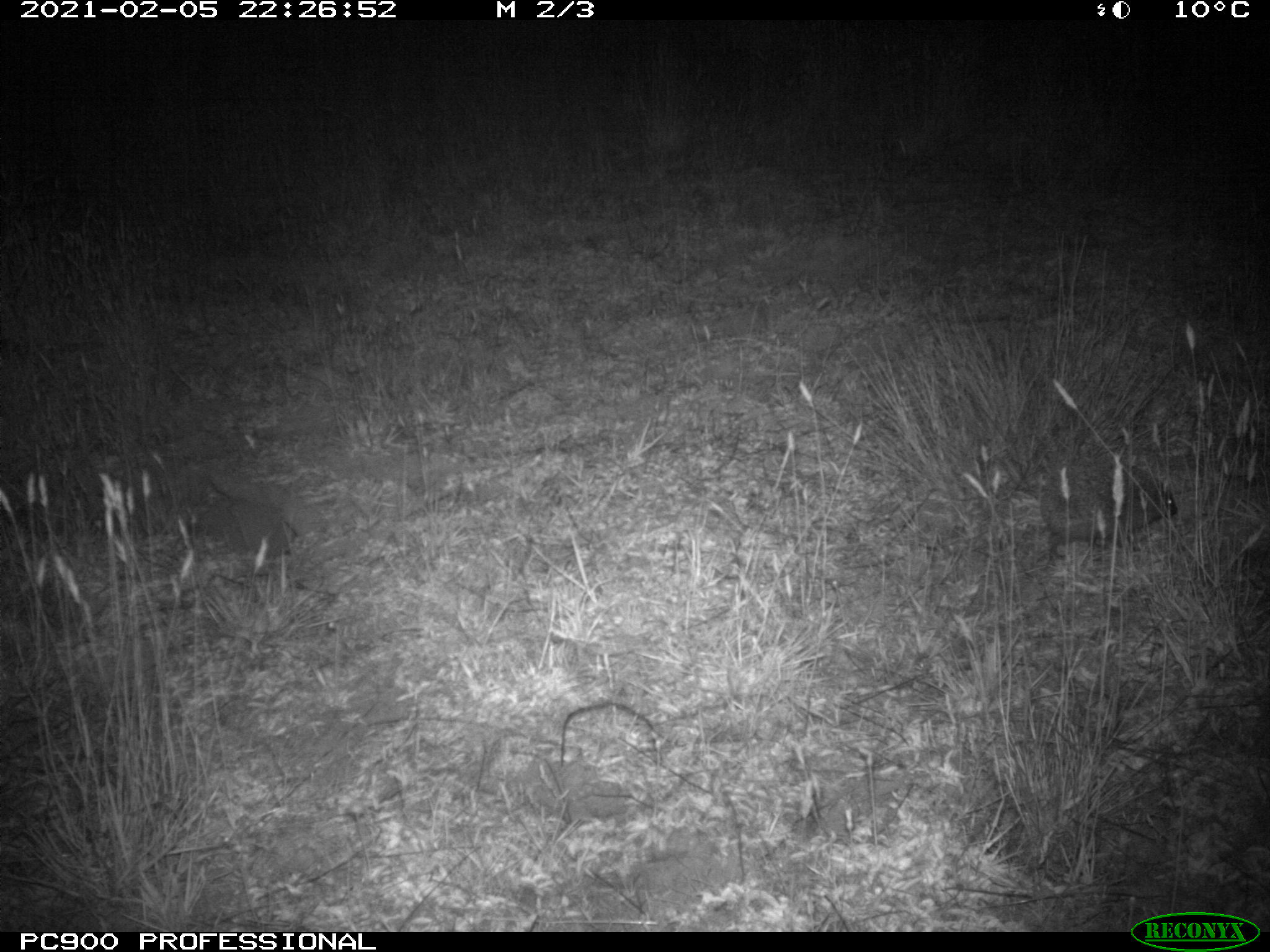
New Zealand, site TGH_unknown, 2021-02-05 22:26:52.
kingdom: Animalia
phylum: Chordata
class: Mammalia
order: Eulipotyphla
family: Erinaceidae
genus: Erinaceus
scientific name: Erinaceus europaeus europaeus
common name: european hedgehog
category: hedgehog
Hedgehog (european hedgehog) (Erinaceus europaeus europaeus).